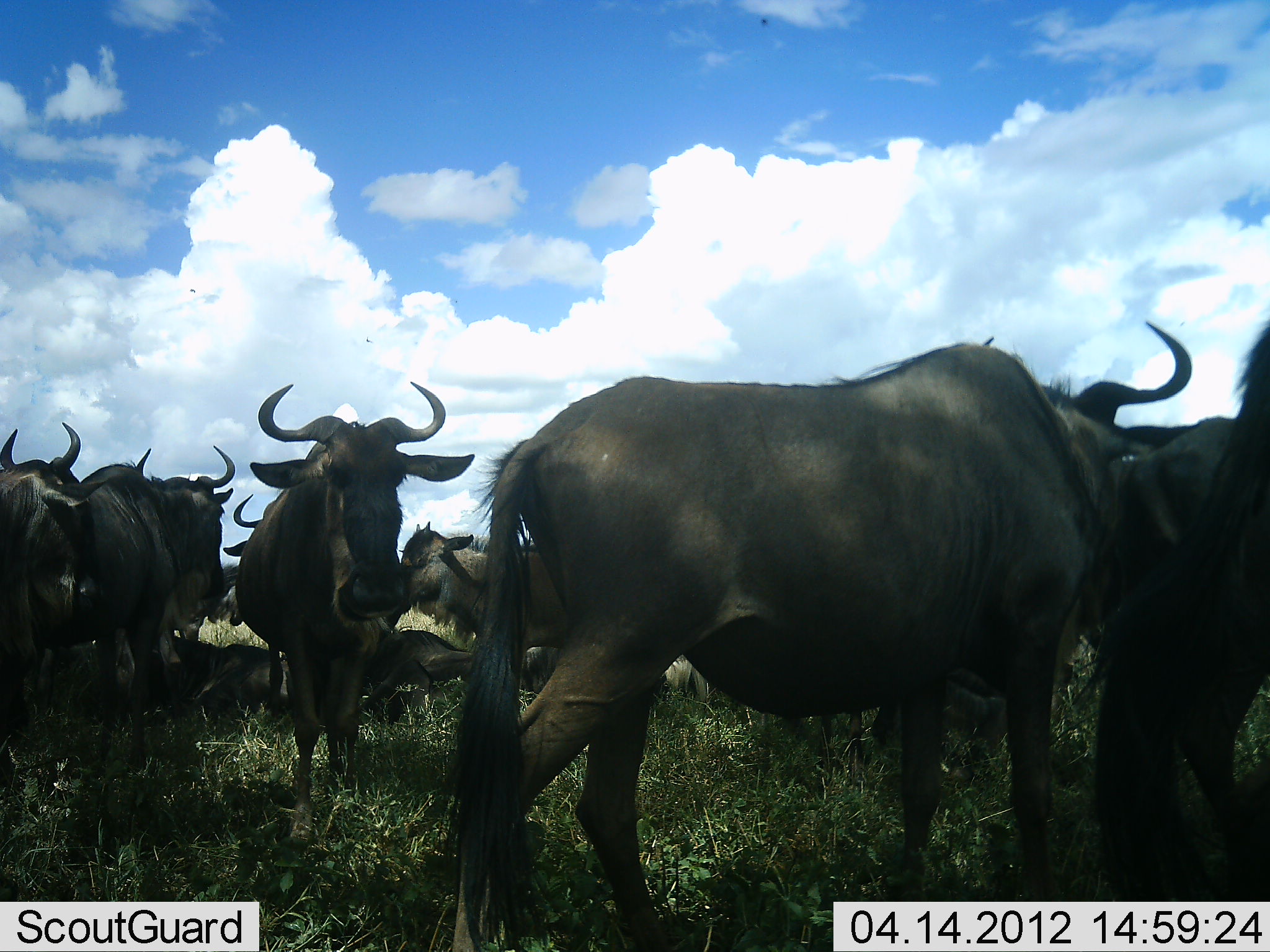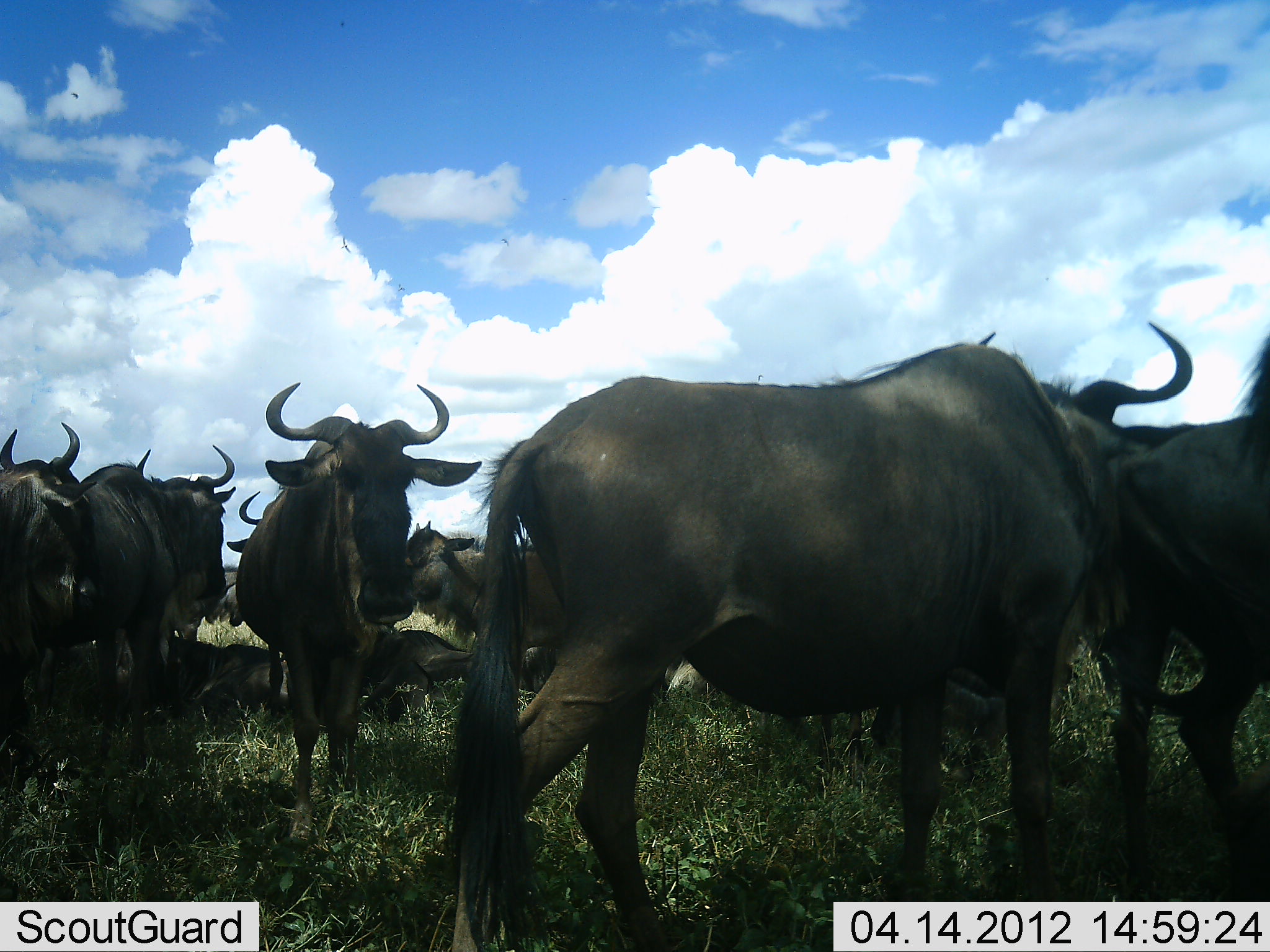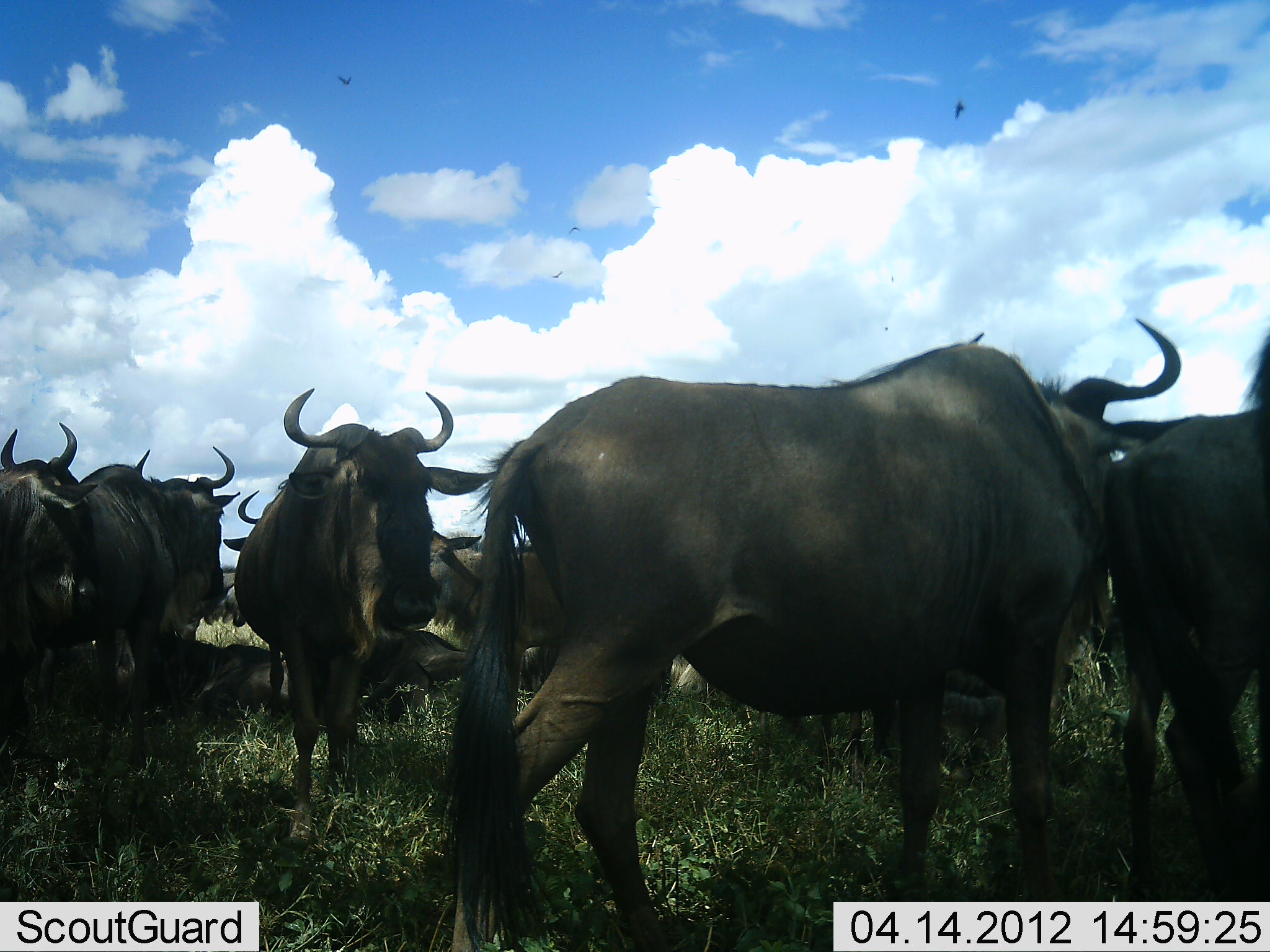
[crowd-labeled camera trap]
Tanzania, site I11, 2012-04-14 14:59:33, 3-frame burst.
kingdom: Animalia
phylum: Chordata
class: Mammalia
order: Artiodactyla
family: Bovidae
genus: Connochaetes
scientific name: Connochaetes taurinus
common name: blue wildebeest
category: wildebeest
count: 11-50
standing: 95%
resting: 80%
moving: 0%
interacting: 20%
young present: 15%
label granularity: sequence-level